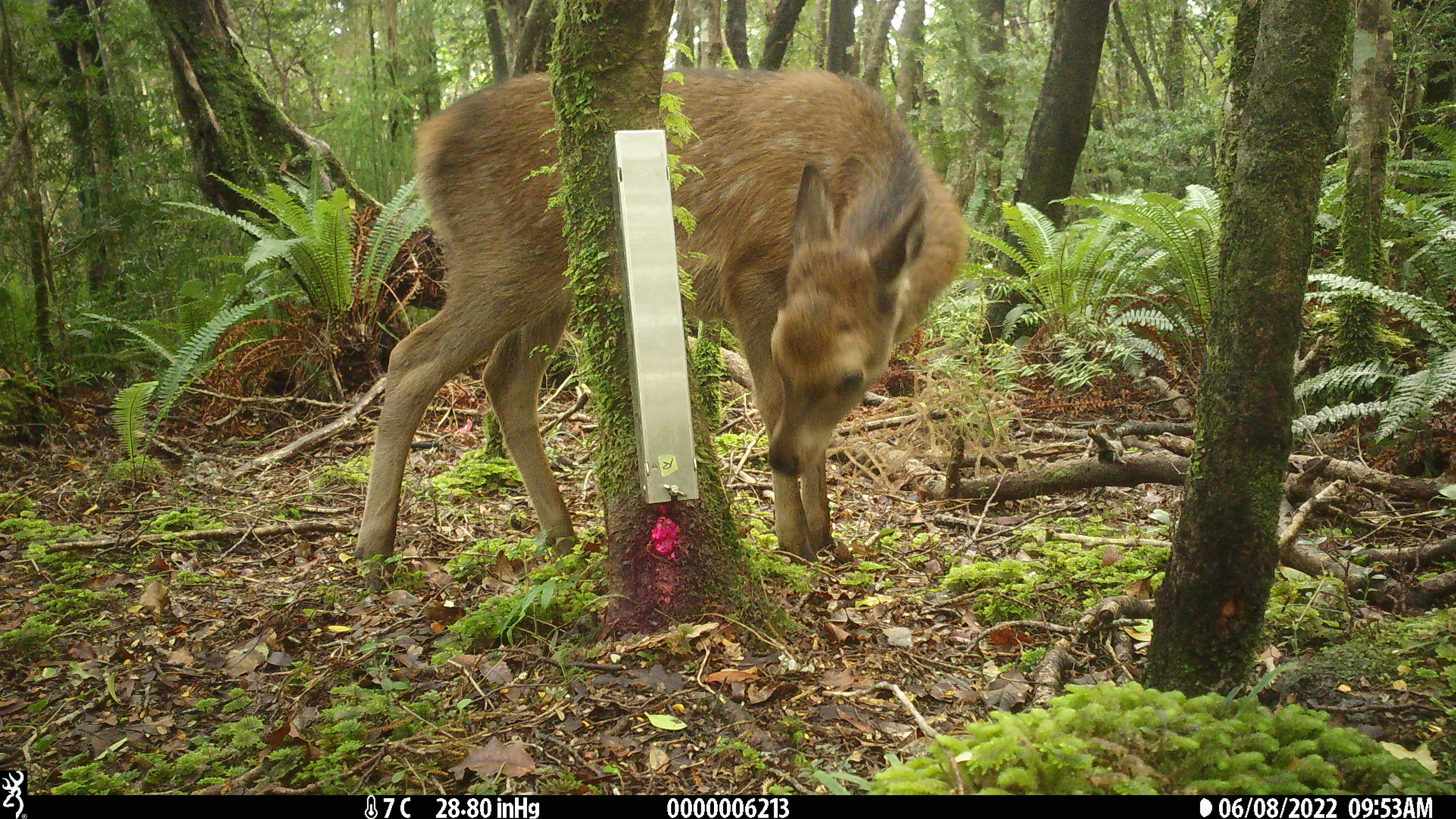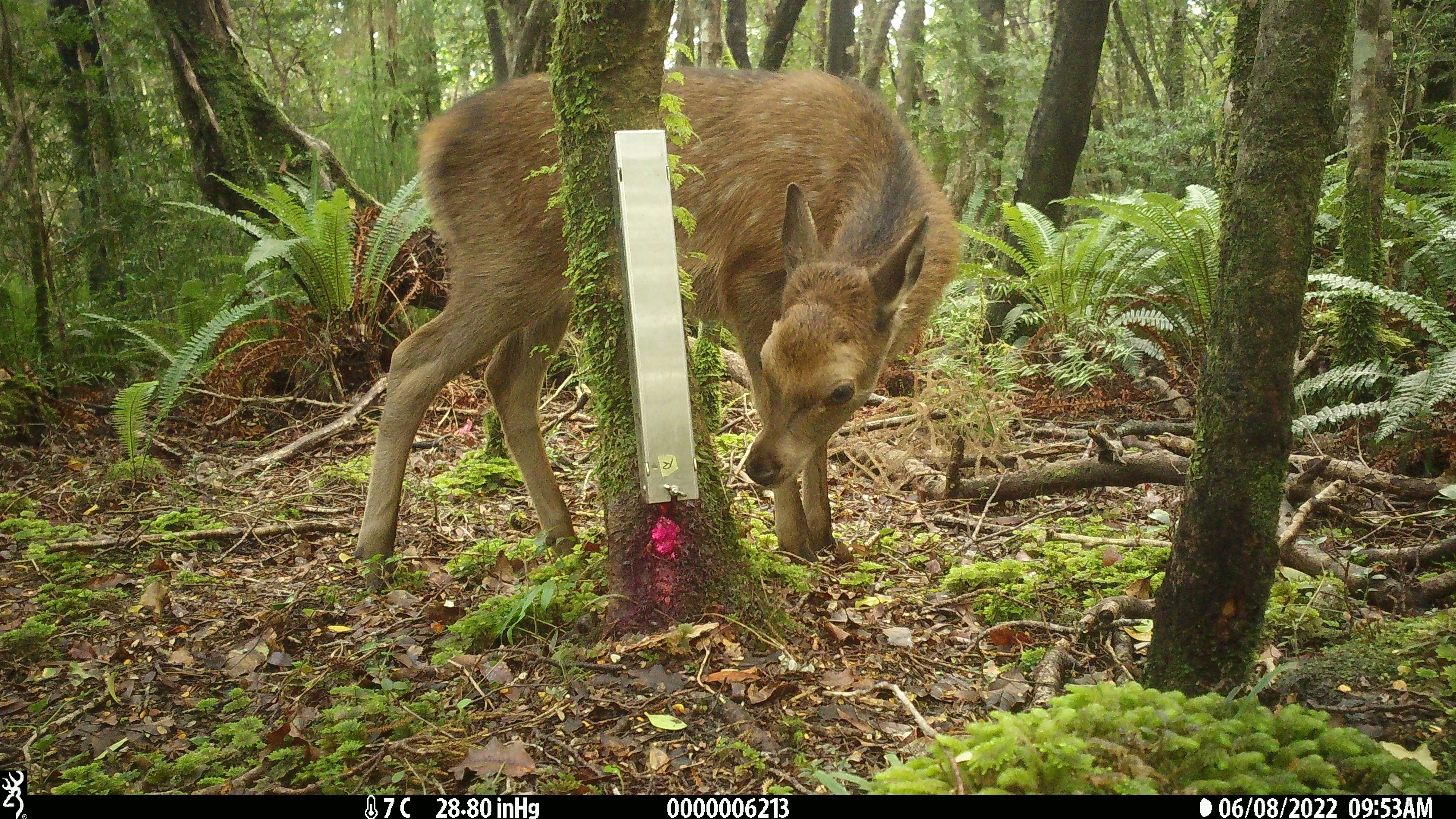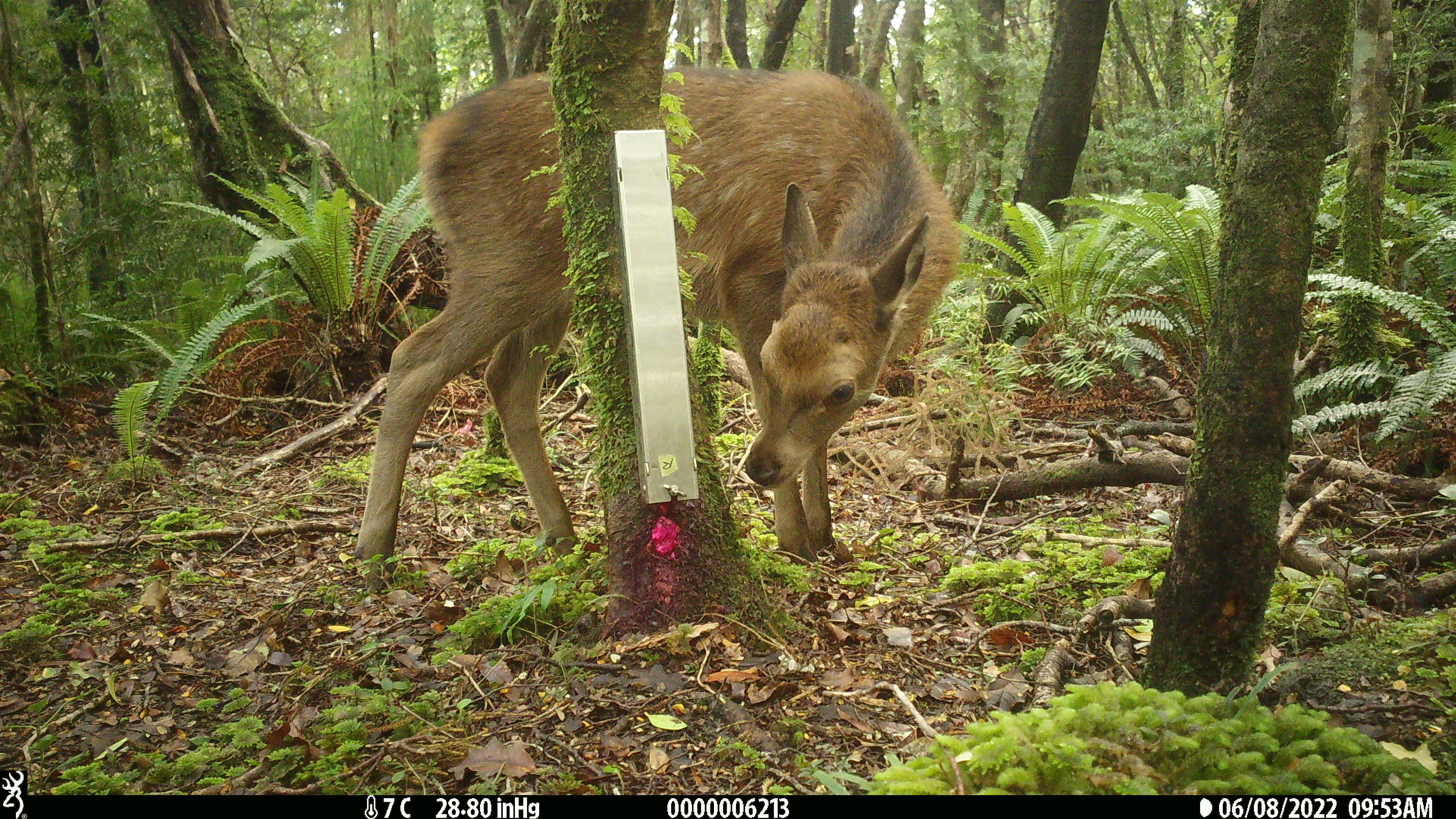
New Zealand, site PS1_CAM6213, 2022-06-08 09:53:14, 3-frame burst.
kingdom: Animalia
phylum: Chordata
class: Mammalia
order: Artiodactyla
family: Cervidae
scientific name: Cervidae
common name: deer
Deer (Cervidae).